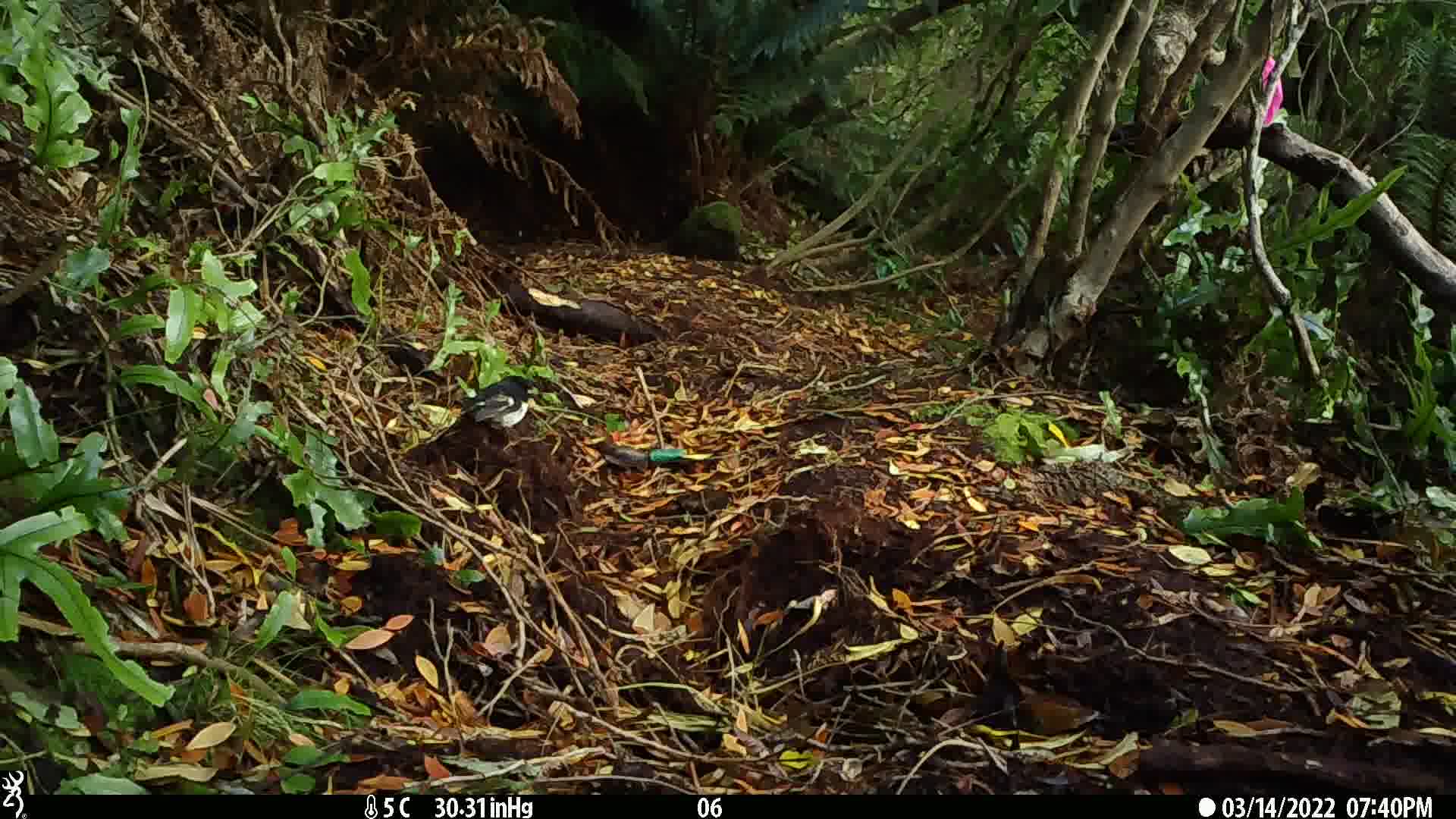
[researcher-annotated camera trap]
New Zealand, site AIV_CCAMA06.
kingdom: Animalia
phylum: Chordata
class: Aves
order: Passeriformes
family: Petroicidae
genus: Petroica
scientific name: Petroica macrocephala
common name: tomtit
Tomtit (Petroica macrocephala).